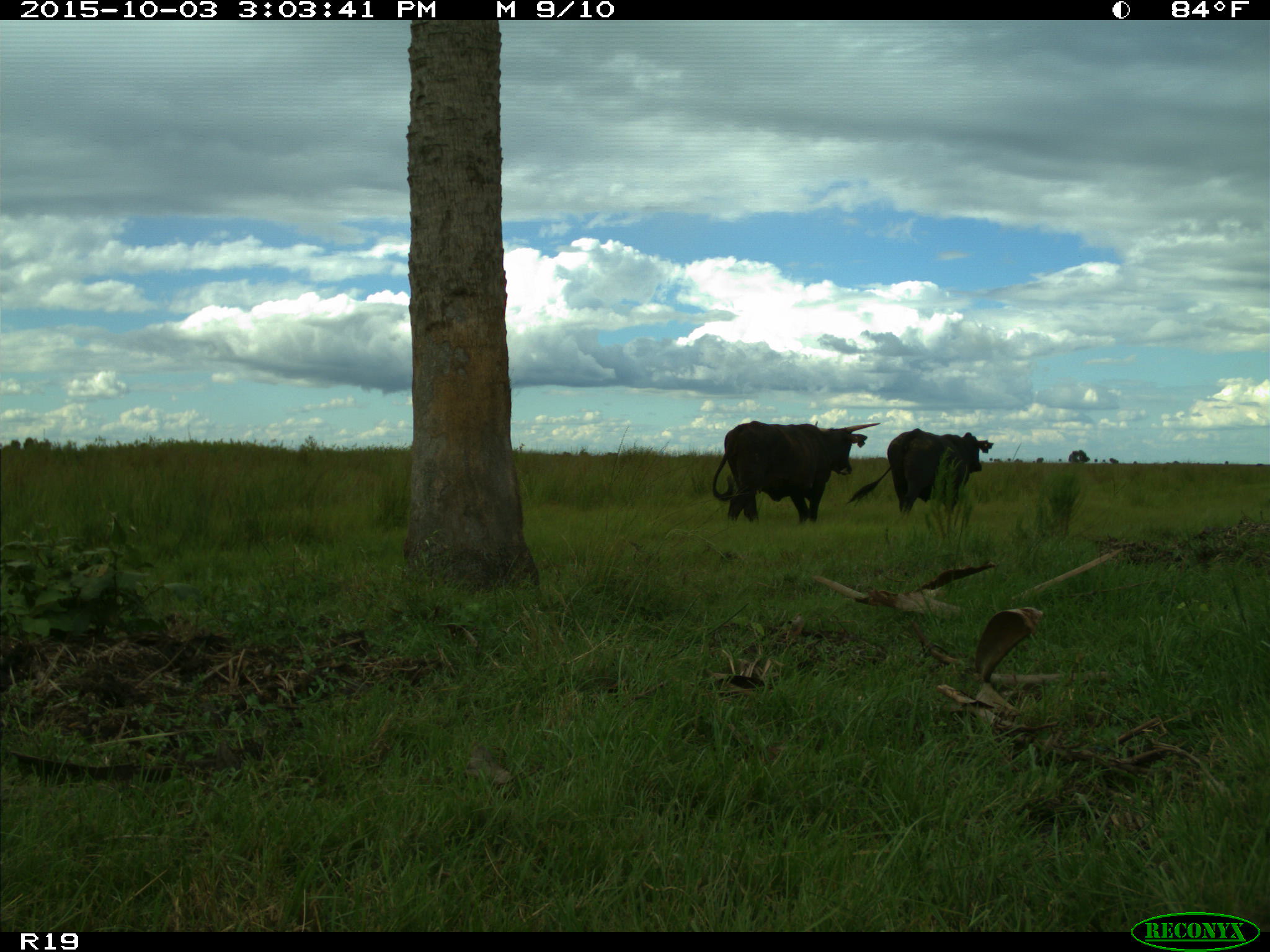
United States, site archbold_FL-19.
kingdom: Animalia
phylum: Chordata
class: Mammalia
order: Artiodactyla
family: Bovidae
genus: Bos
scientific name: Bos taurus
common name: domestic cow